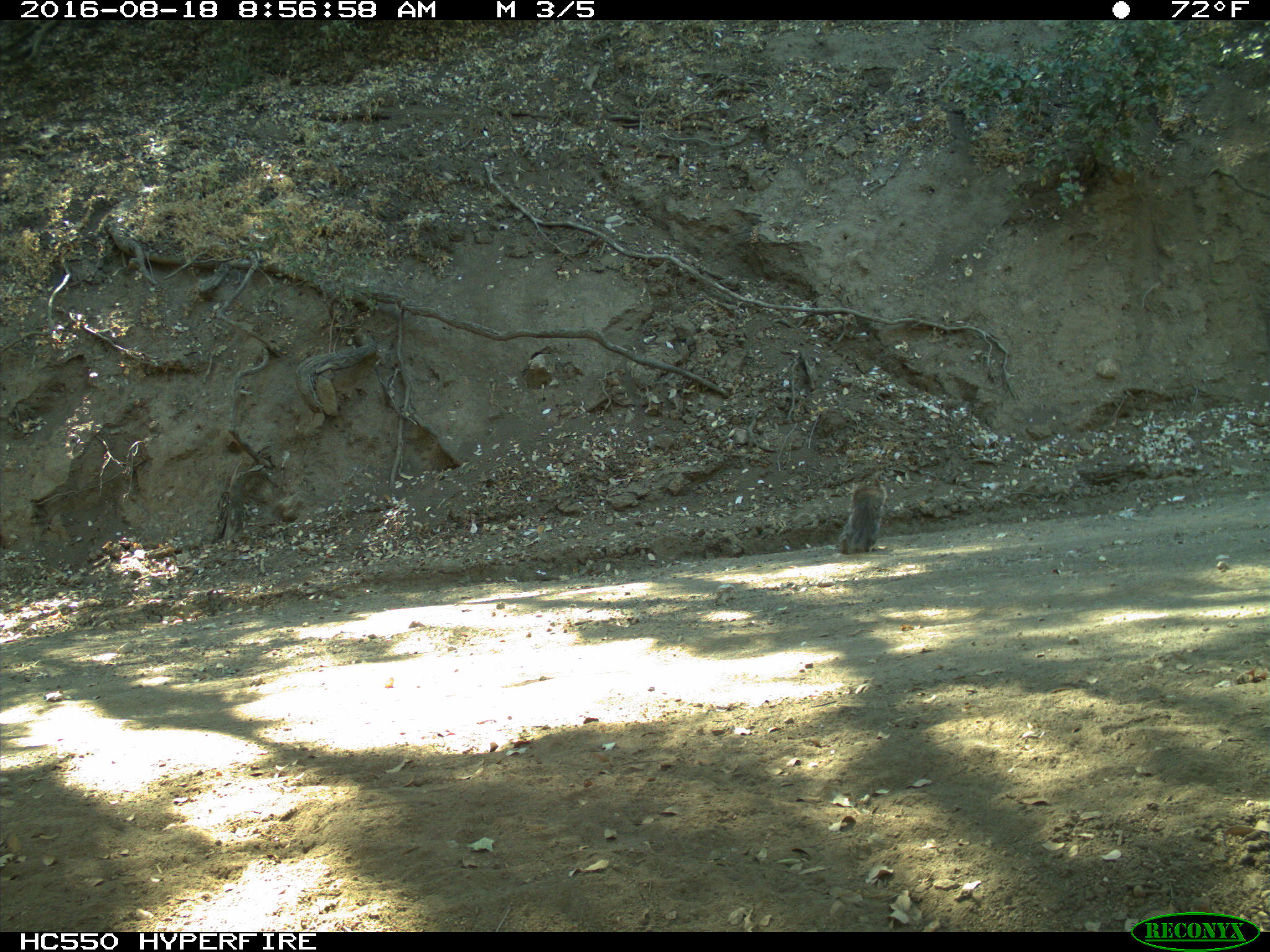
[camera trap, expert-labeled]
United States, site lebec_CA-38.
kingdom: Animalia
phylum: Chordata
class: Mammalia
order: Rodentia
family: Sciuridae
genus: Sciurus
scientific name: Sciurus carolinensis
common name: eastern gray squirrel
Sciurus carolinensis (eastern gray squirrel).